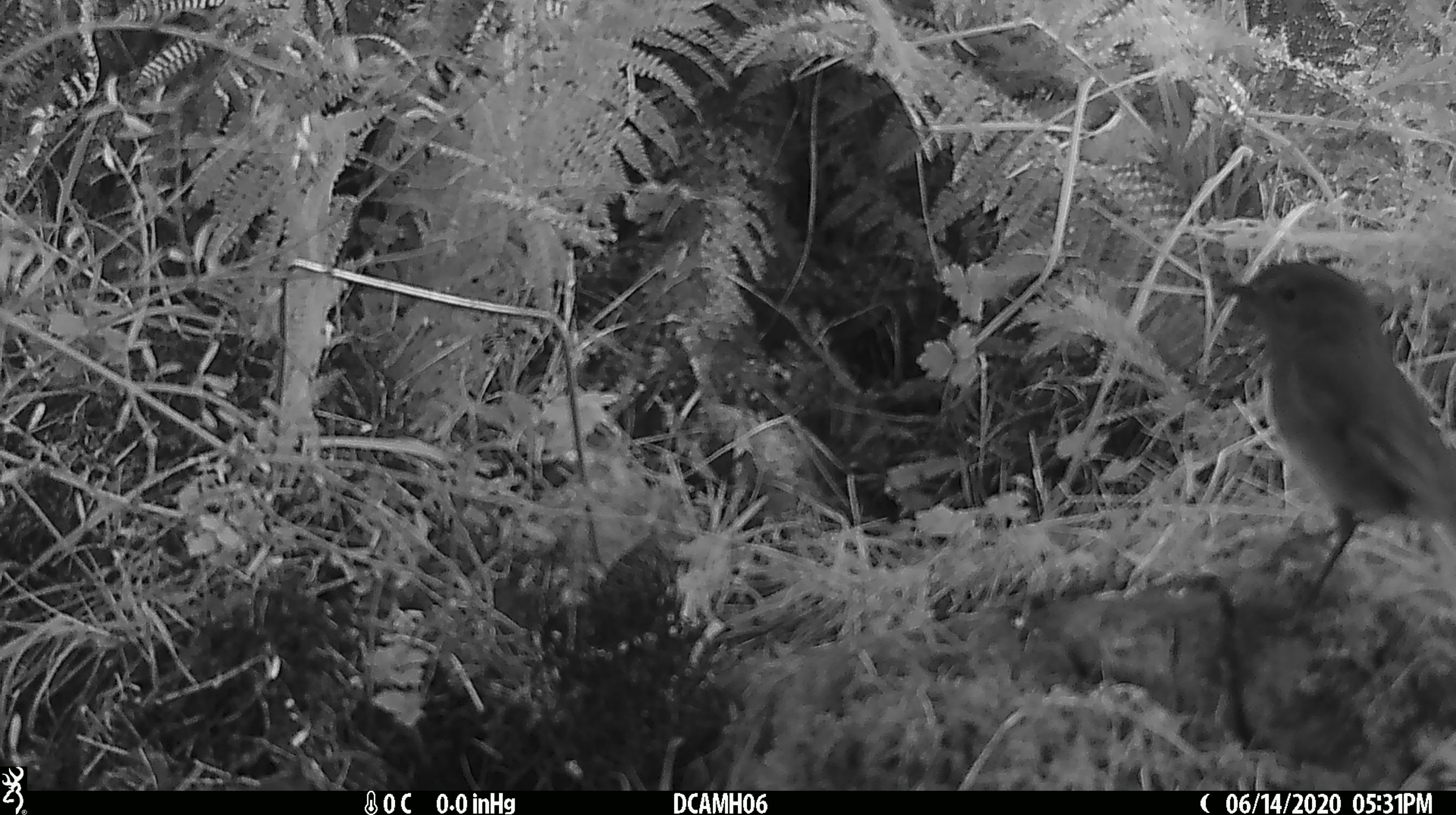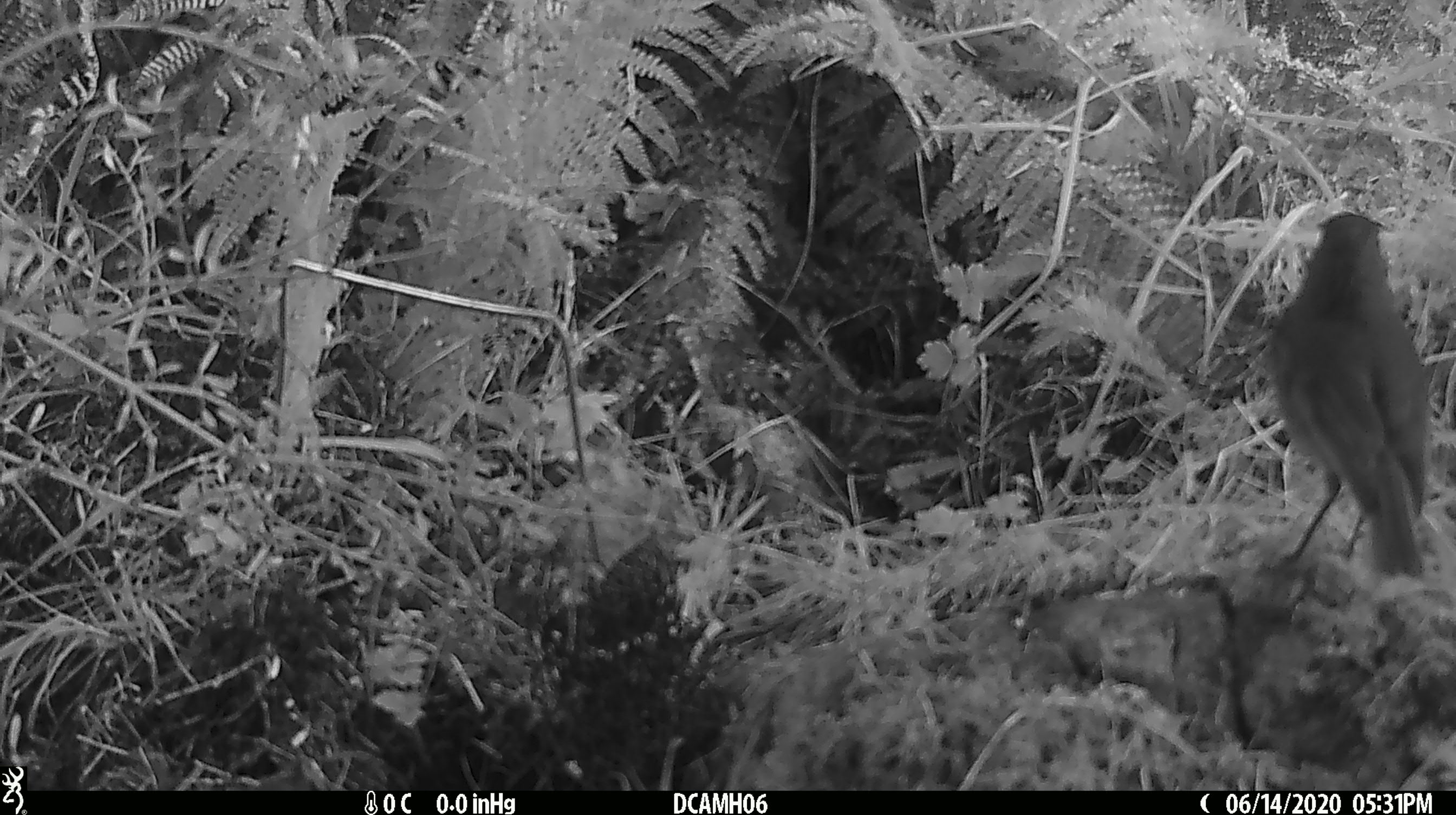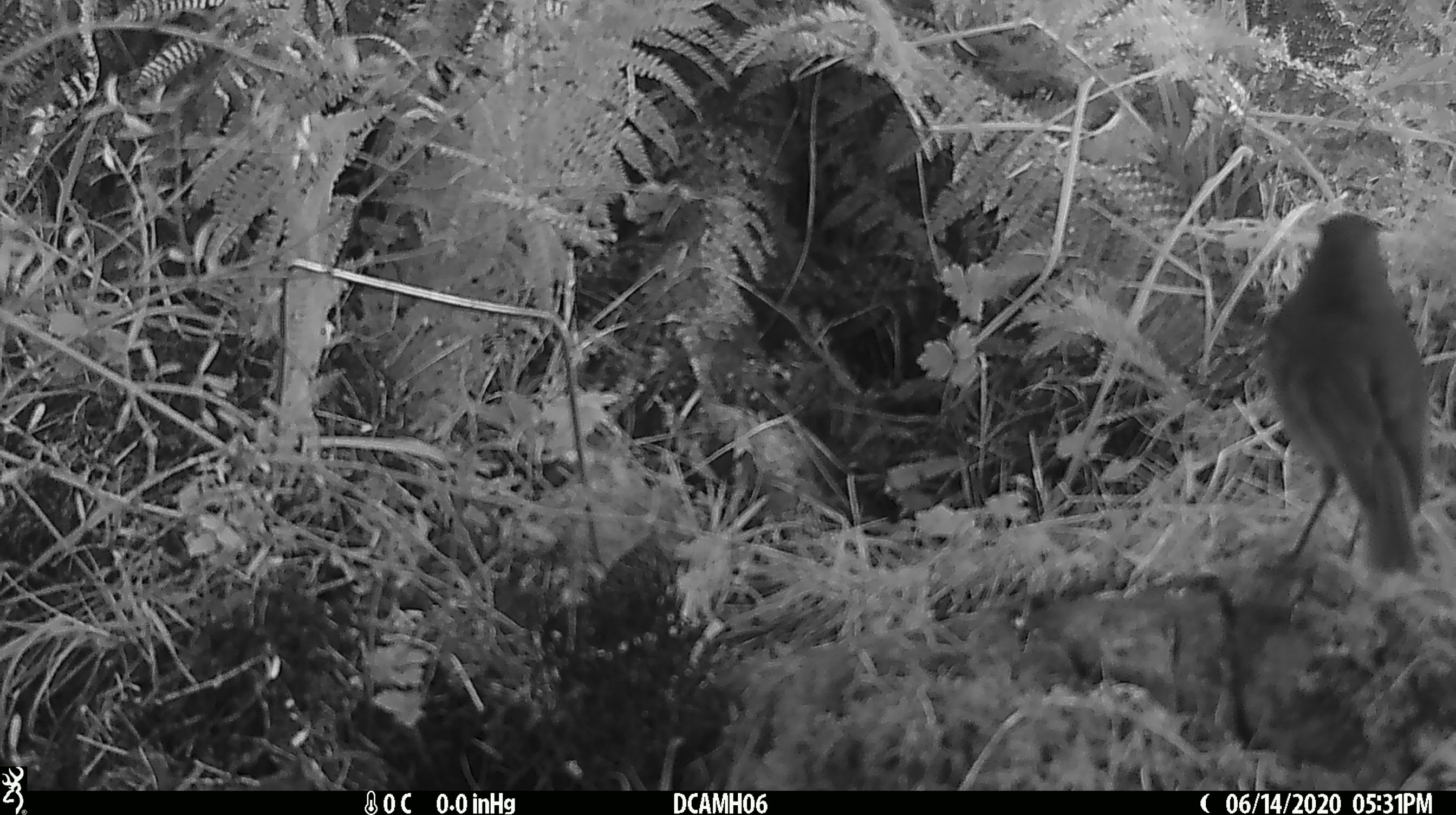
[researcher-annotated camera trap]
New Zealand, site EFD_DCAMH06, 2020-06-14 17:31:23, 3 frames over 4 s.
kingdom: Animalia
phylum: Chordata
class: Aves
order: Passeriformes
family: Petroicidae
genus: Petroica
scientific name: Petroica australis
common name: new zealand robin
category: robin